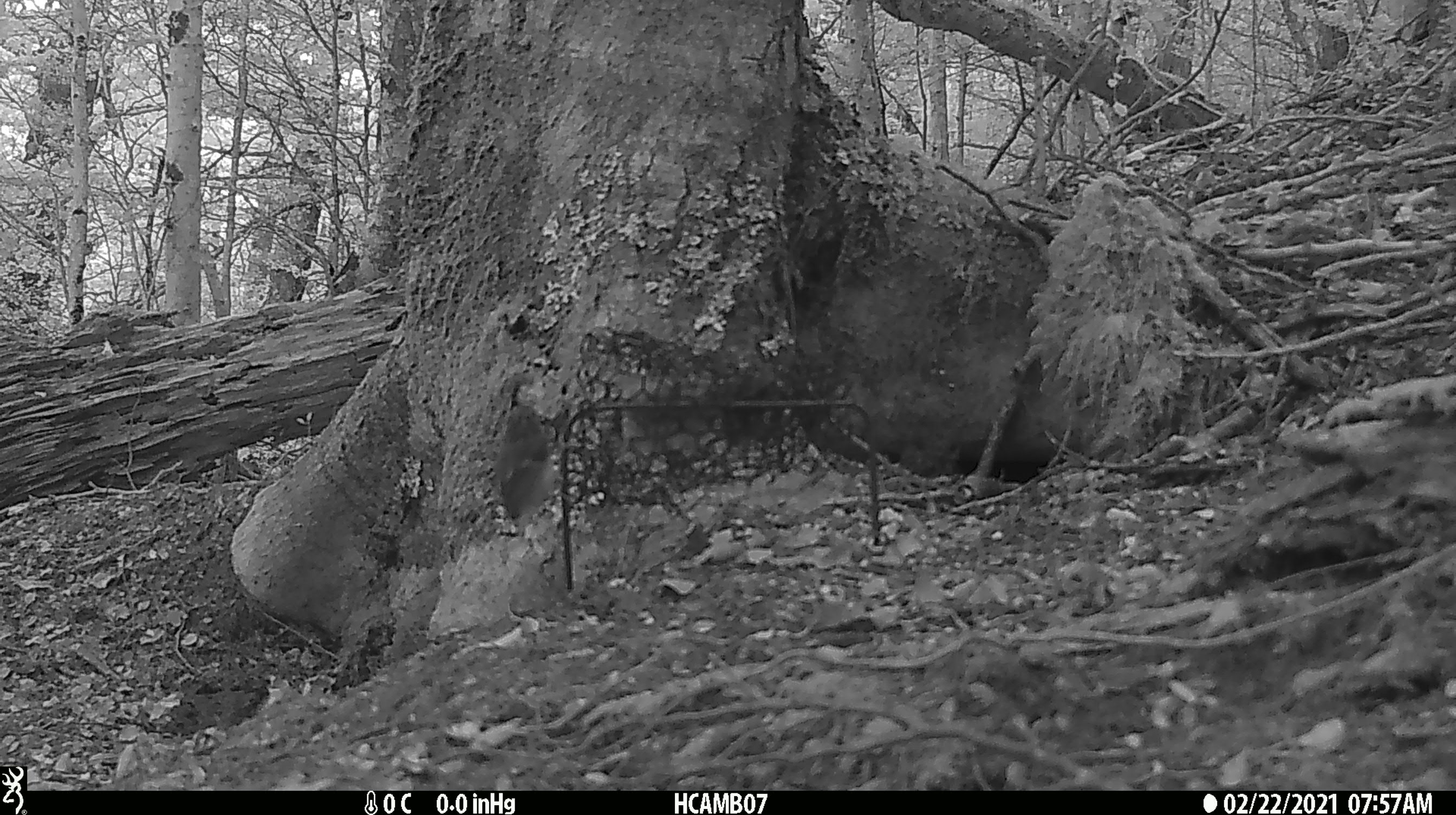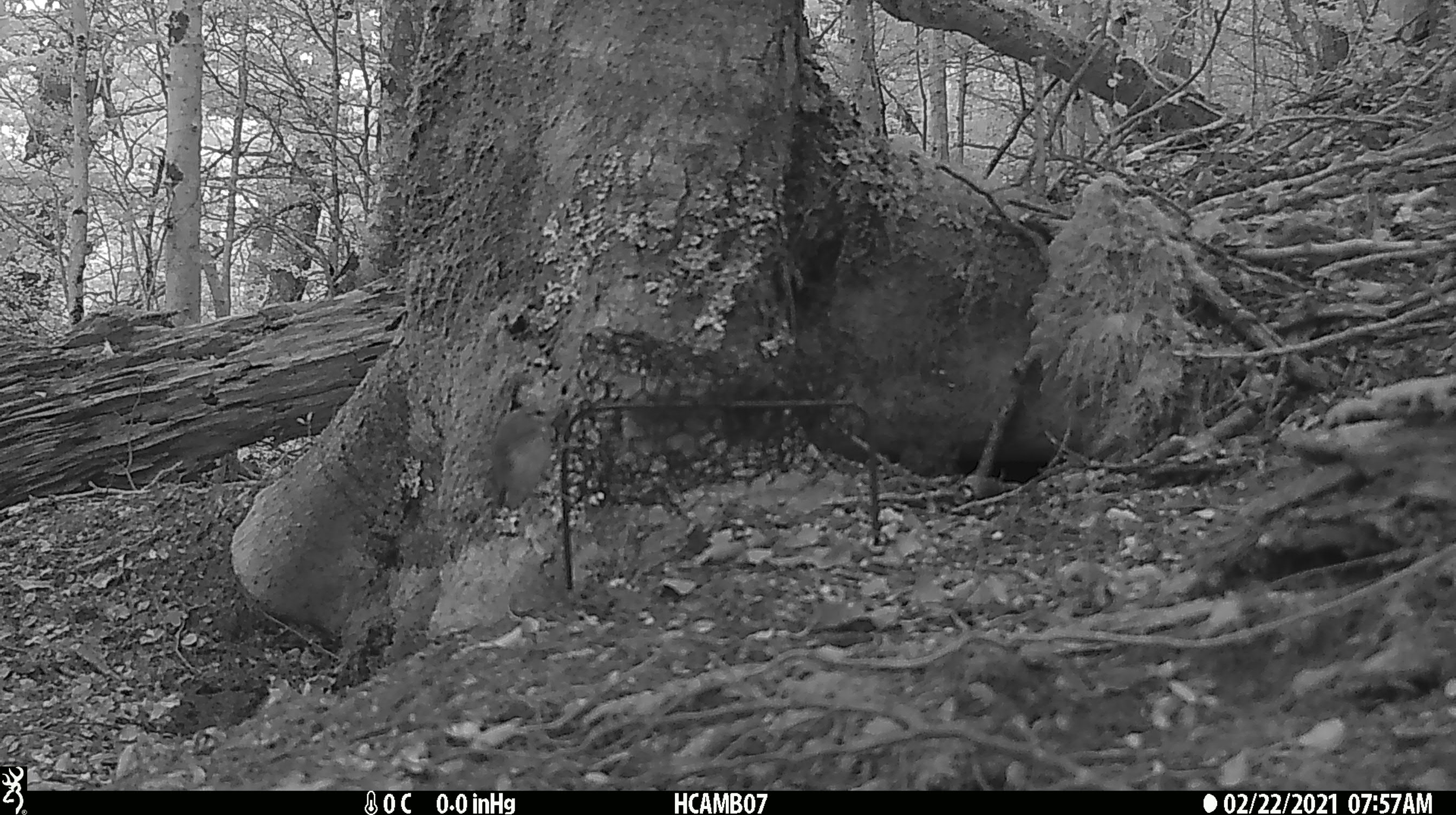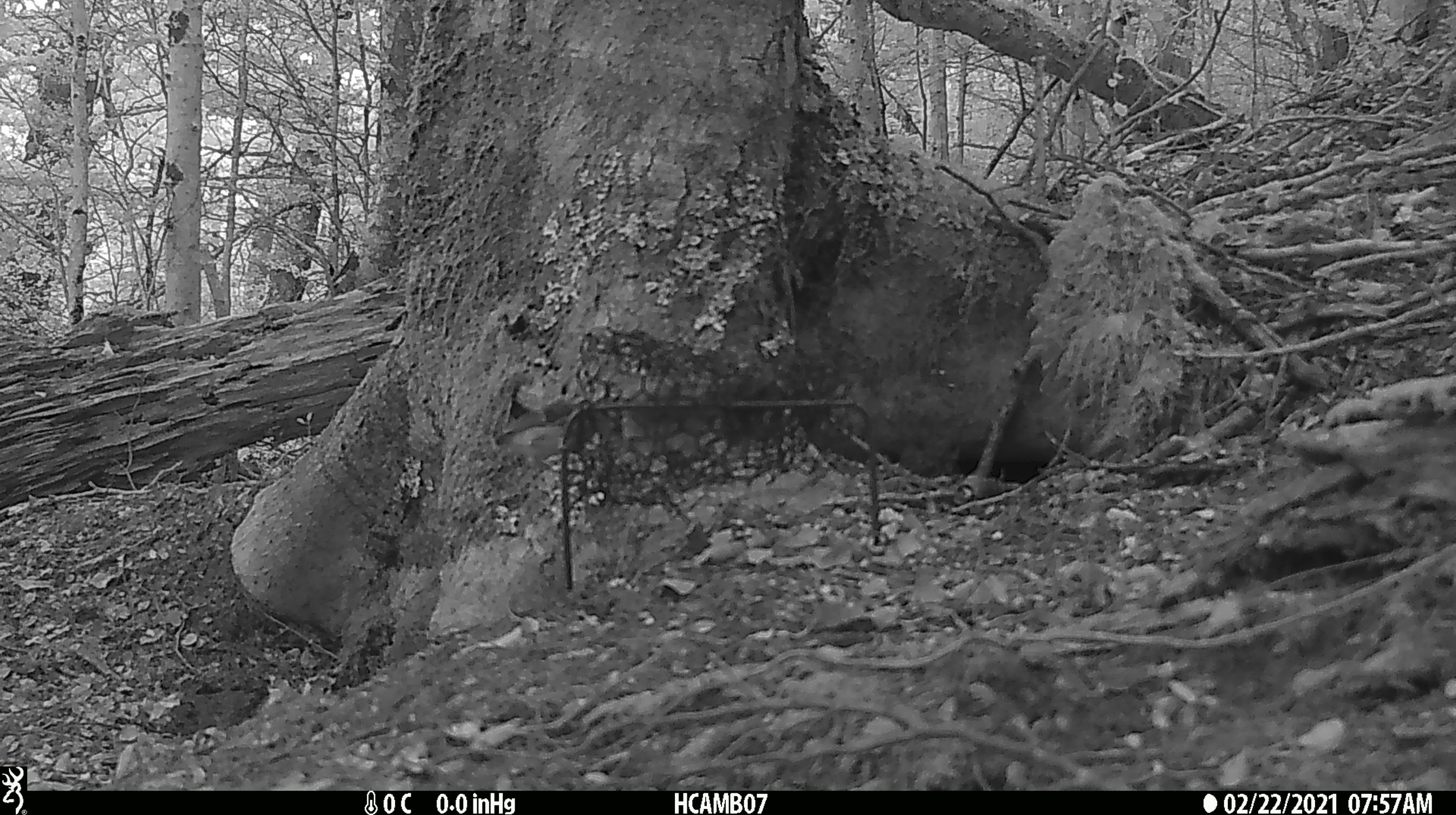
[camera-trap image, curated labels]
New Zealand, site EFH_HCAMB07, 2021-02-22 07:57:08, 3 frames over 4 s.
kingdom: Animalia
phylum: Chordata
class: Aves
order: Passeriformes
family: Acanthisittidae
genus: Acanthisitta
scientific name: Acanthisitta chloris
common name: rifleman